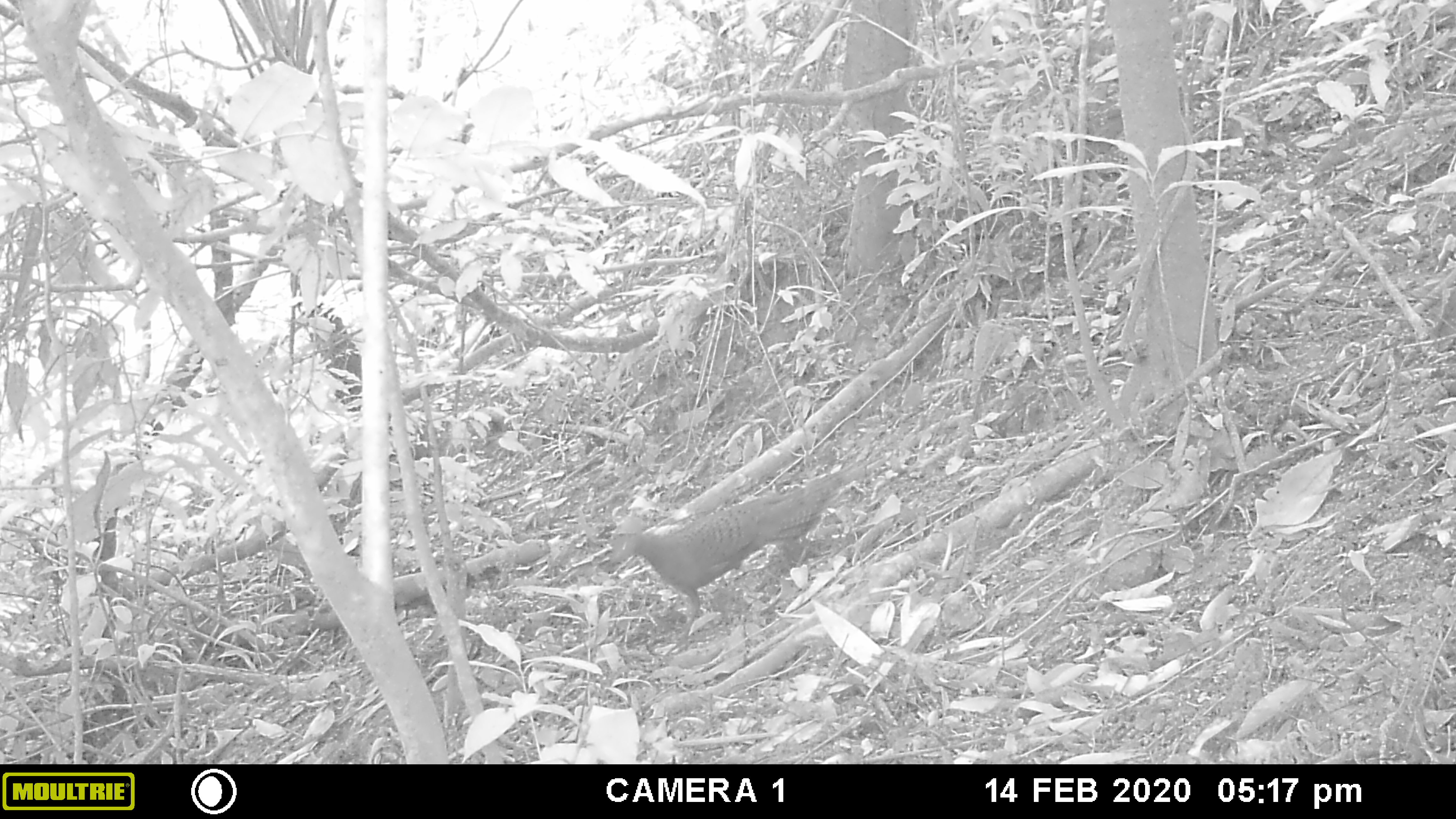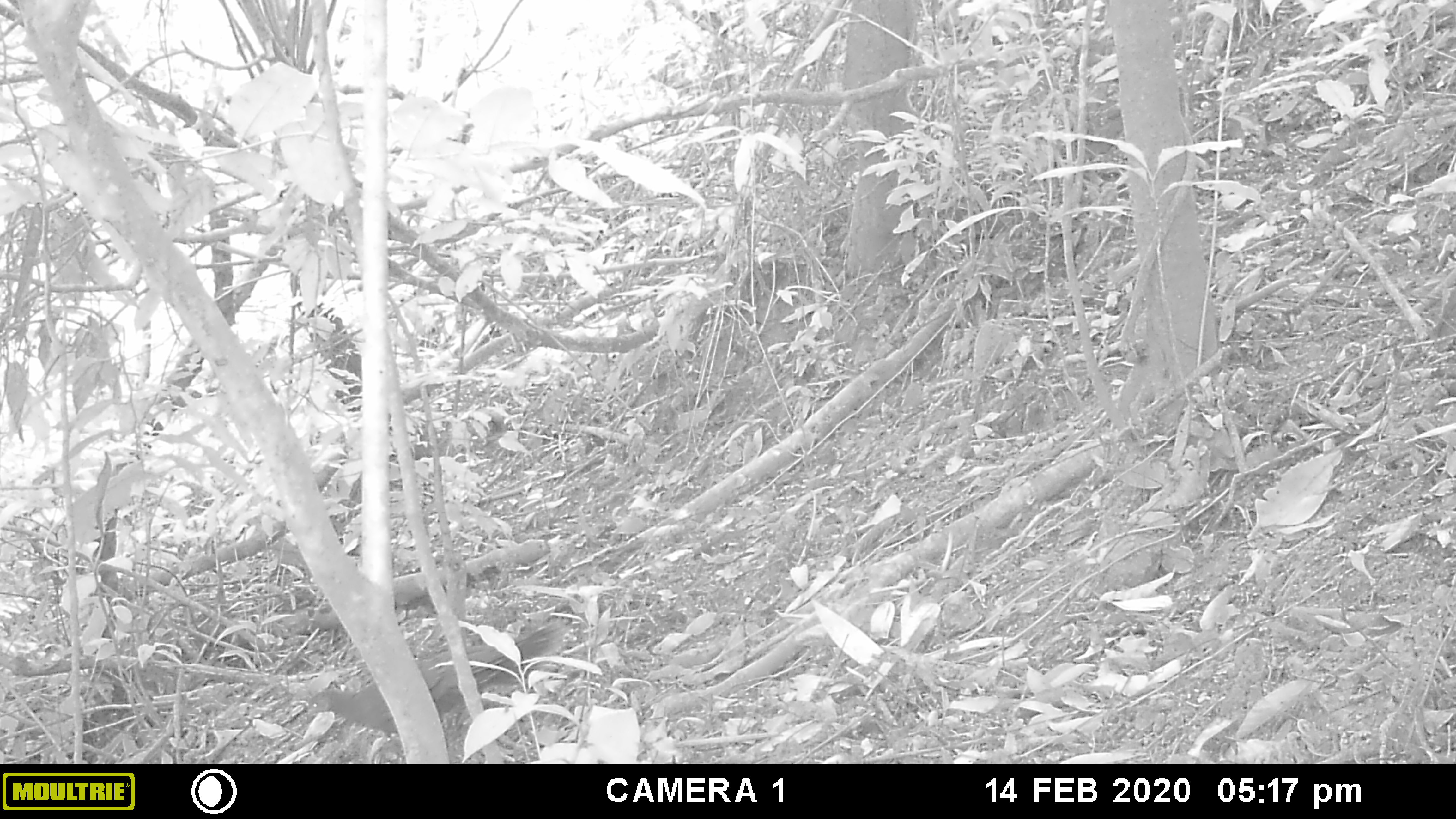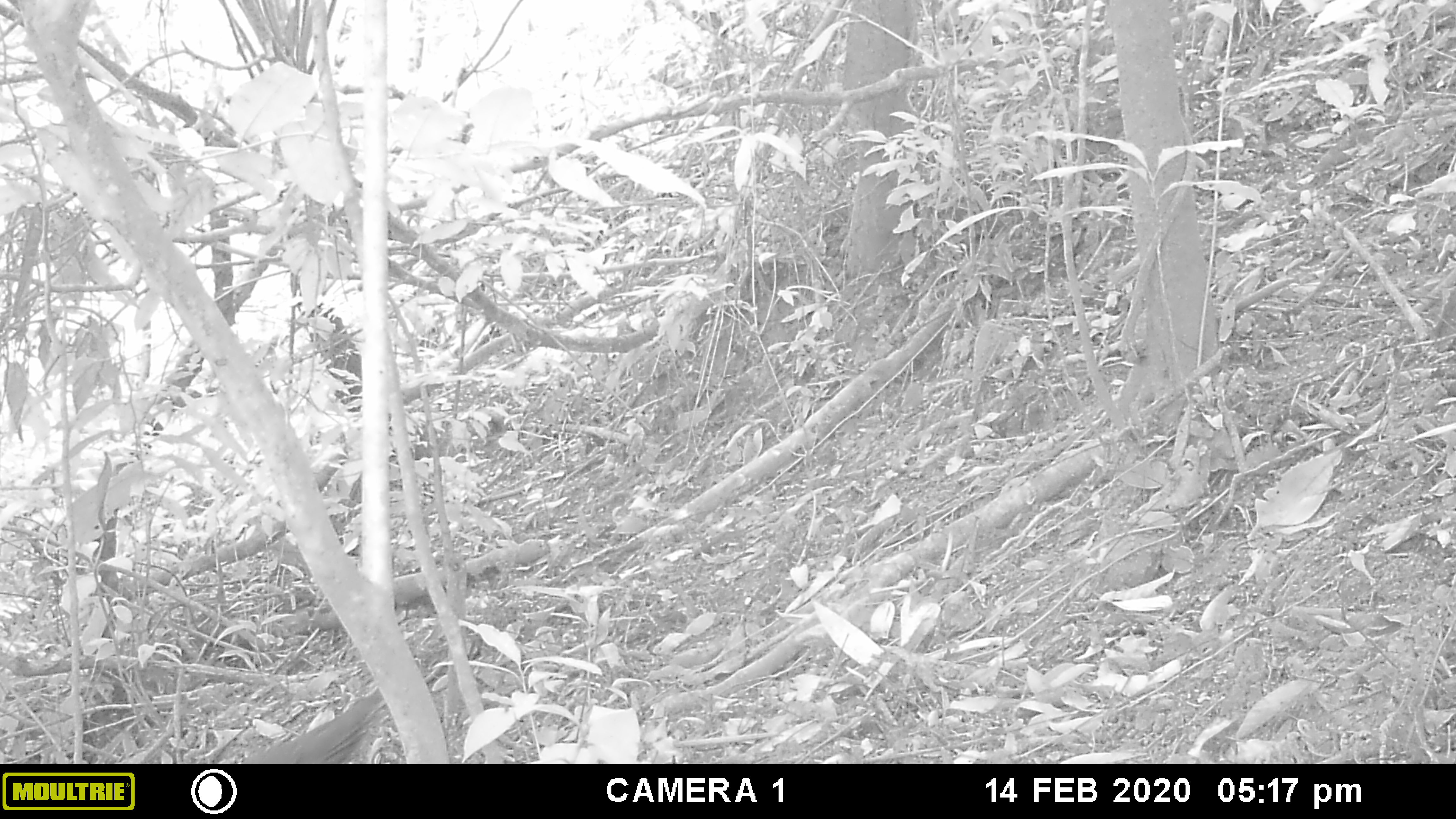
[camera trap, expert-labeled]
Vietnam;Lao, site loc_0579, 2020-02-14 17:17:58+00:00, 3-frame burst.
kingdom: Animalia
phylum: Chordata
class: Aves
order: Galliformes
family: Phasianidae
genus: Polyplectron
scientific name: Polyplectron bicalcaratum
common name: gray peacock-pheasant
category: grey peacock pheasant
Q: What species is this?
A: Grey peacock pheasant (gray peacock-pheasant) (Polyplectron bicalcaratum).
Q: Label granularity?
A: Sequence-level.